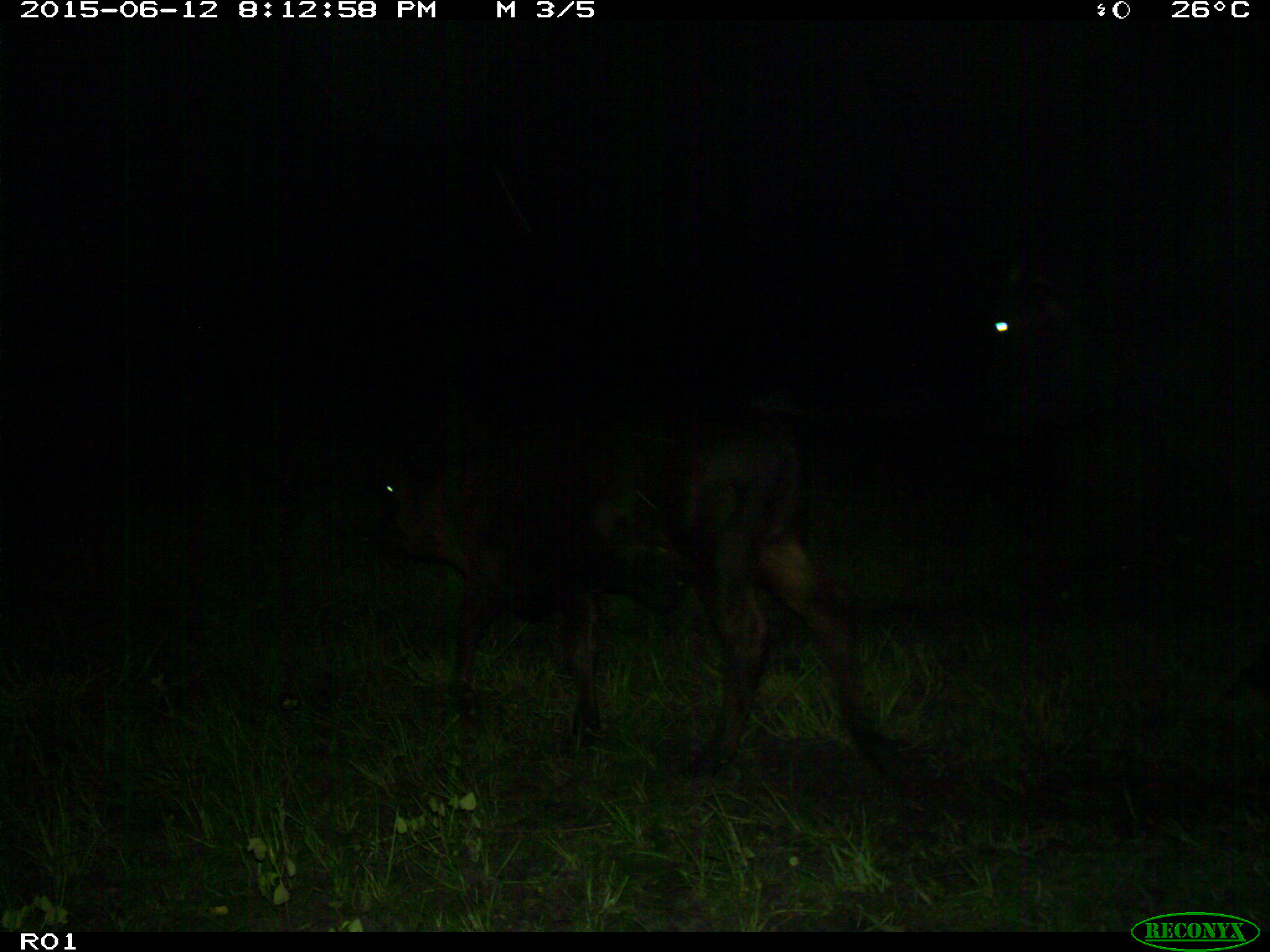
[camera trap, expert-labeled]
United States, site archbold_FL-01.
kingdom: Animalia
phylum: Chordata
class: Mammalia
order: Artiodactyla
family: Bovidae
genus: Bos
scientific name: Bos taurus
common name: domestic cow